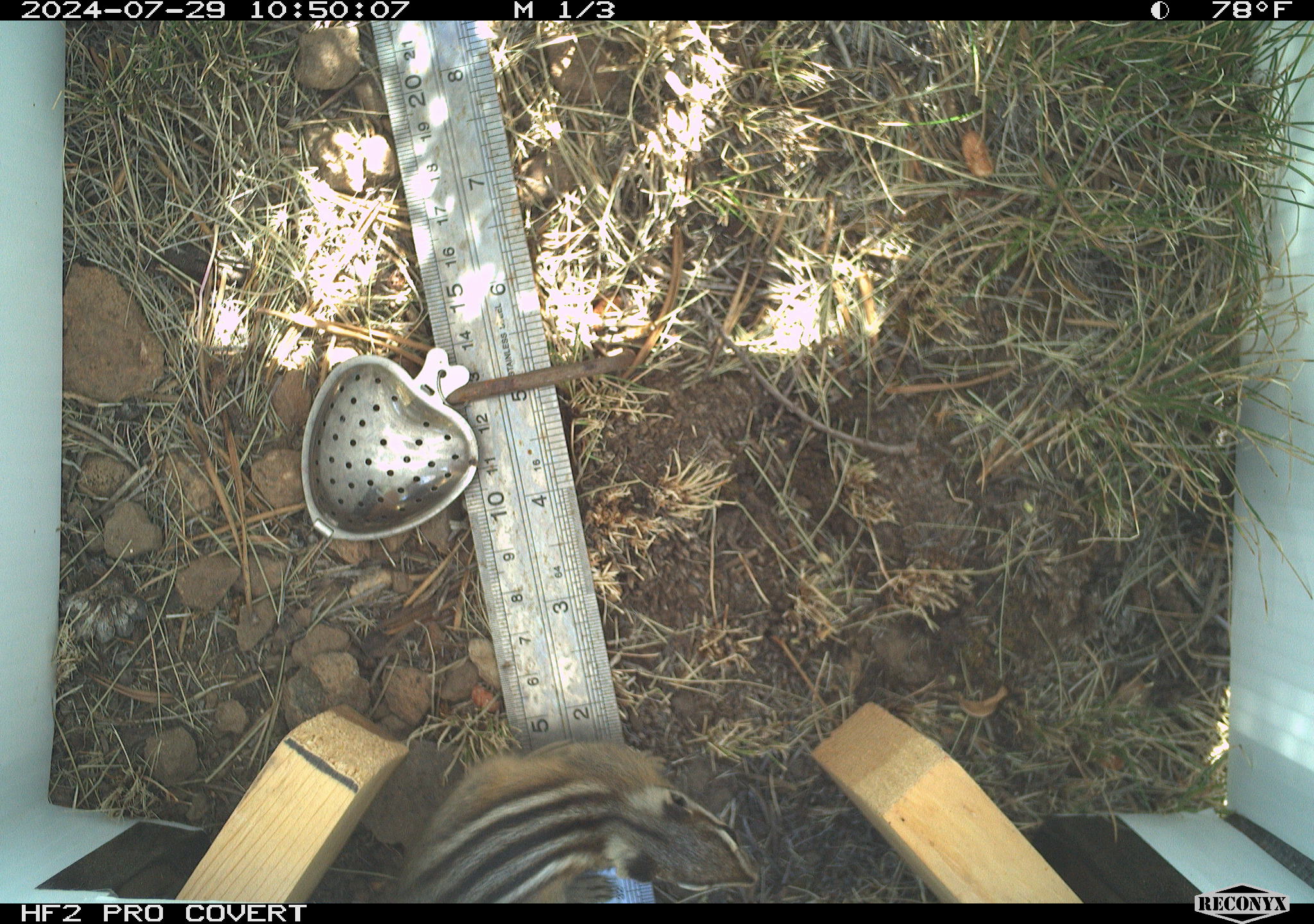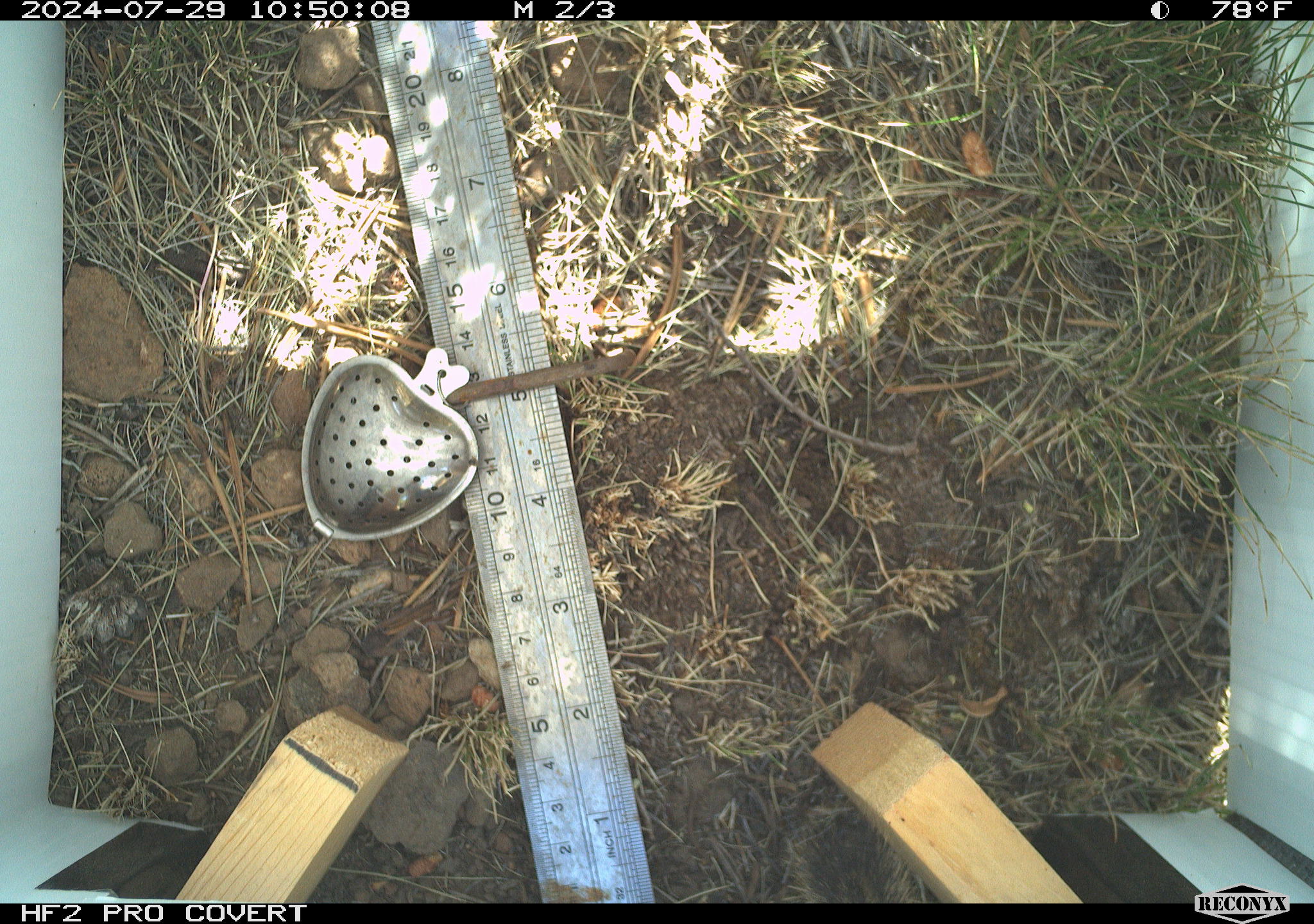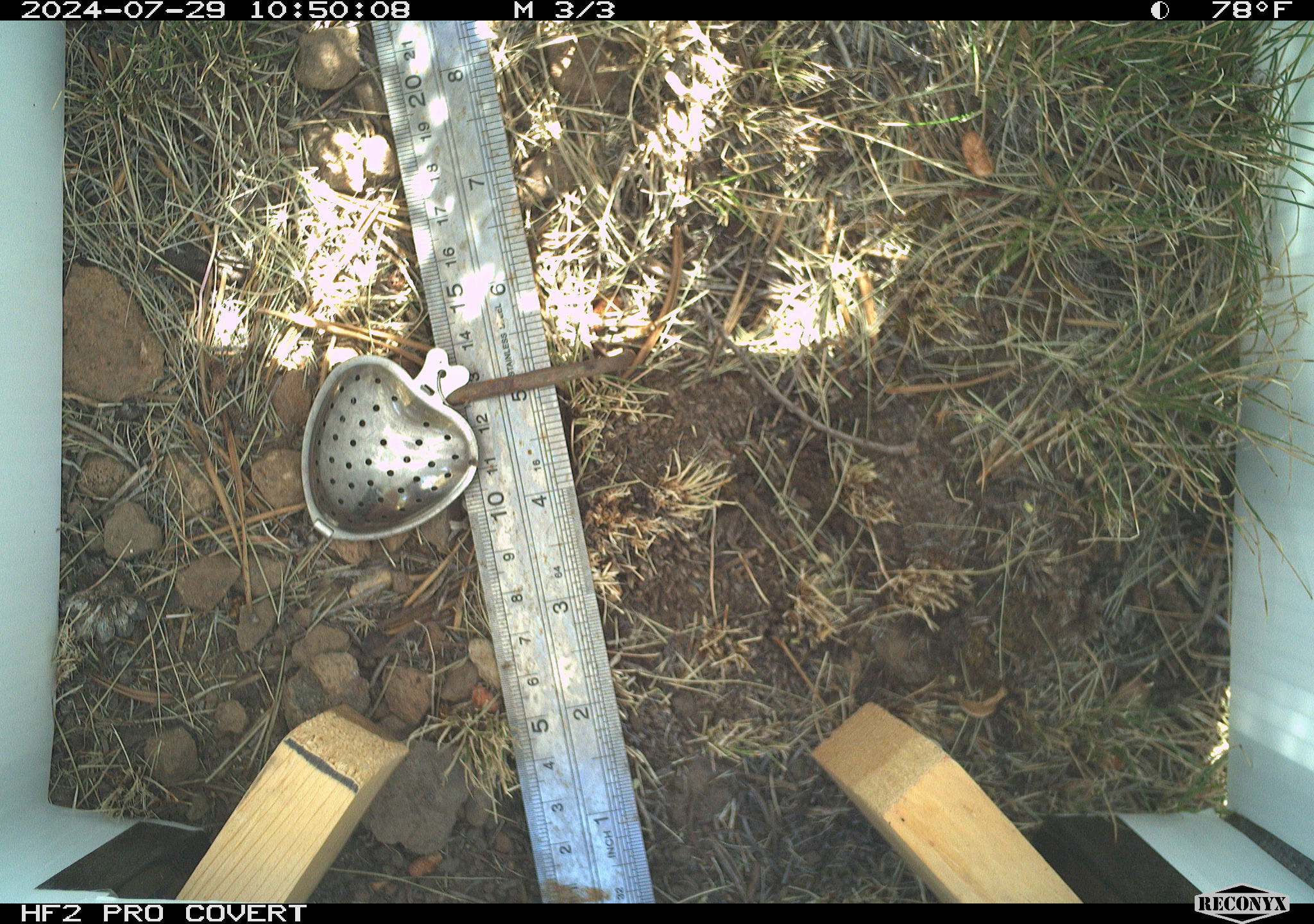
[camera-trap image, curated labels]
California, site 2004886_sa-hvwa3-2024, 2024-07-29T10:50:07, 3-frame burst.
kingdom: Animalia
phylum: Chordata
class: Mammalia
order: Rodentia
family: Sciuridae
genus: Neotamias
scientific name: Neotamias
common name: western chipmunks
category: neotamias species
Neotamias species (western chipmunks) (Neotamias).